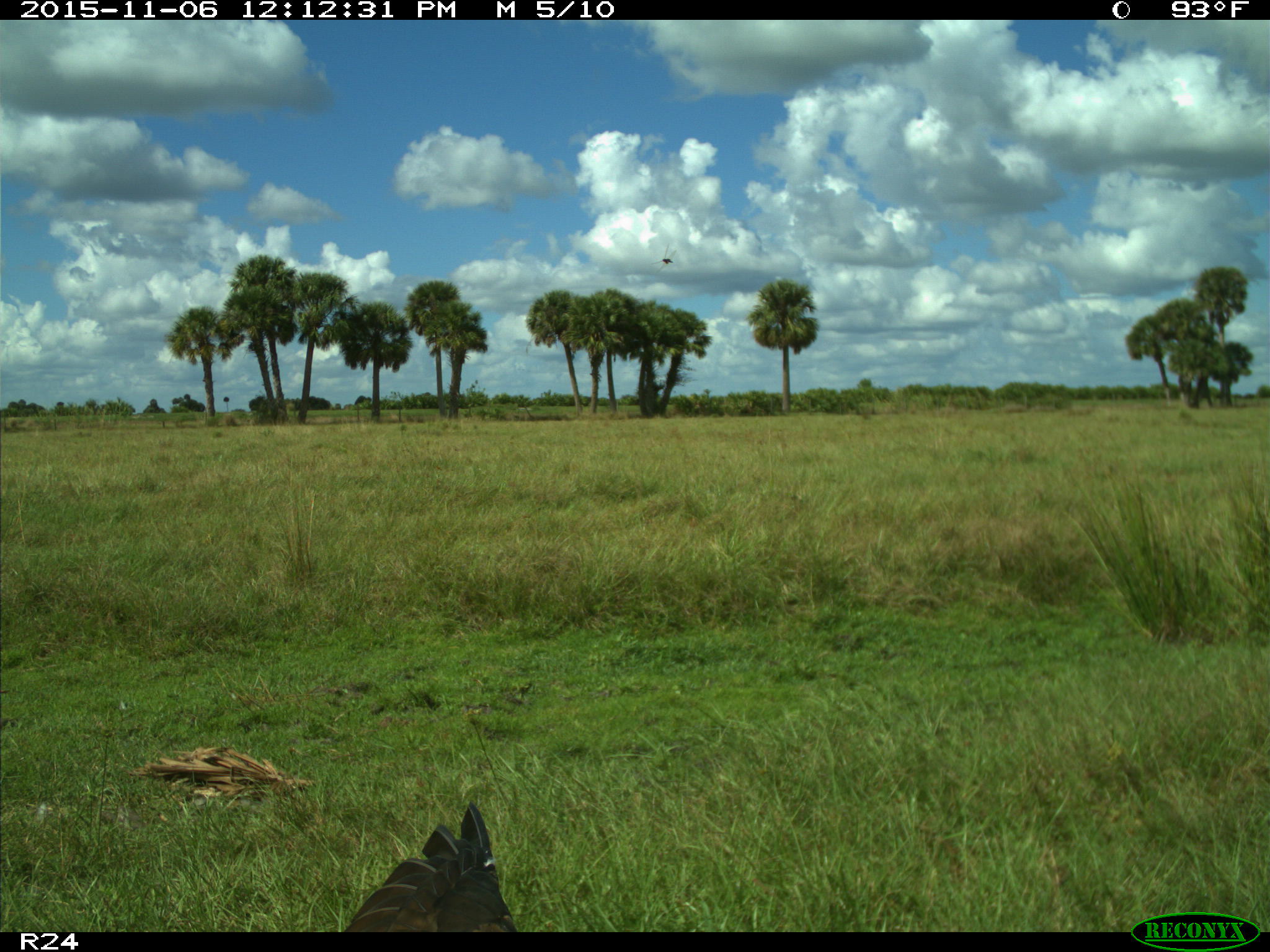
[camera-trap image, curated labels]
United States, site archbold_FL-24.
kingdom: Animalia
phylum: Chordata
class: Aves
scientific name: Aves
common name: birds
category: unidentified bird